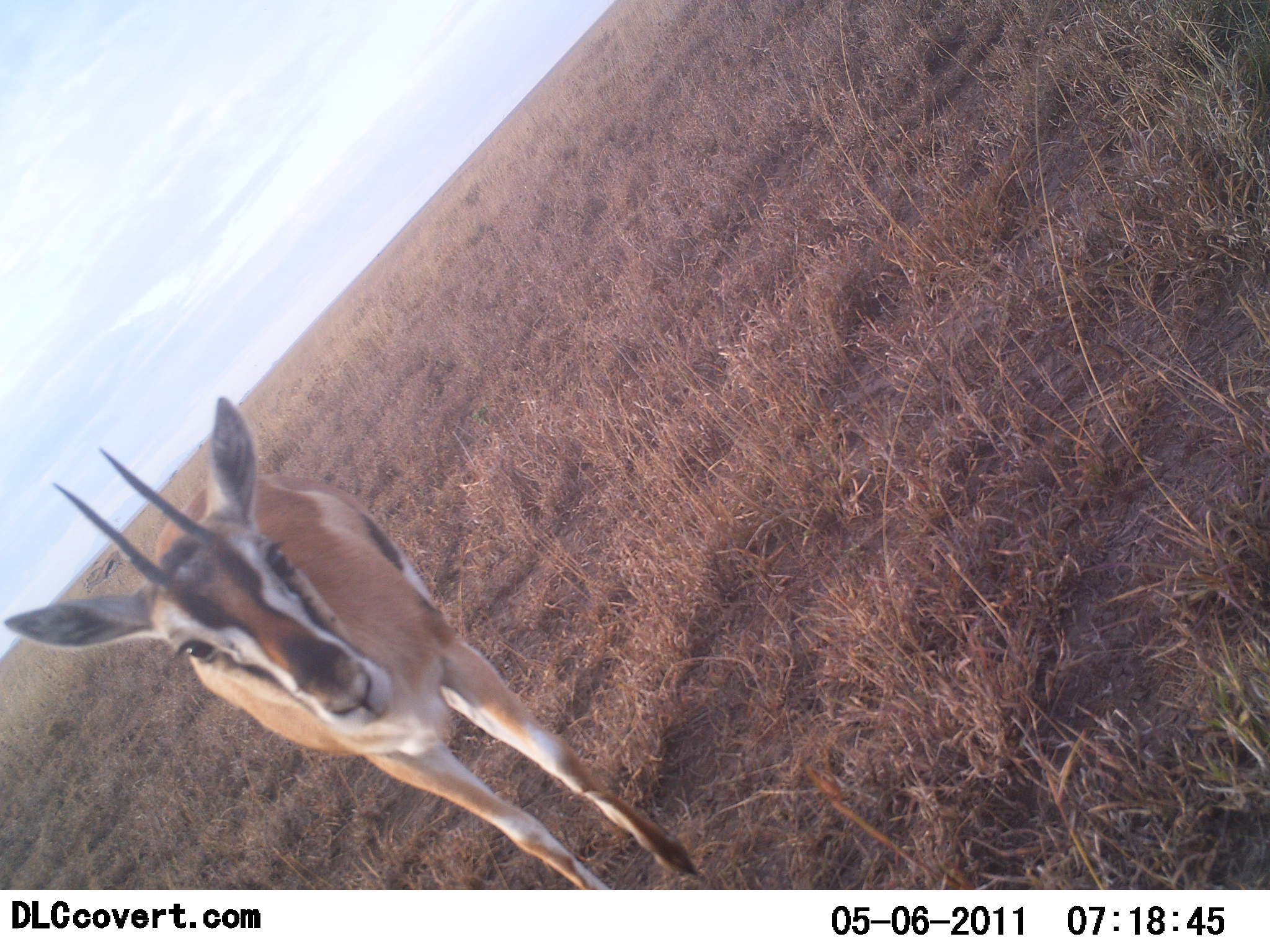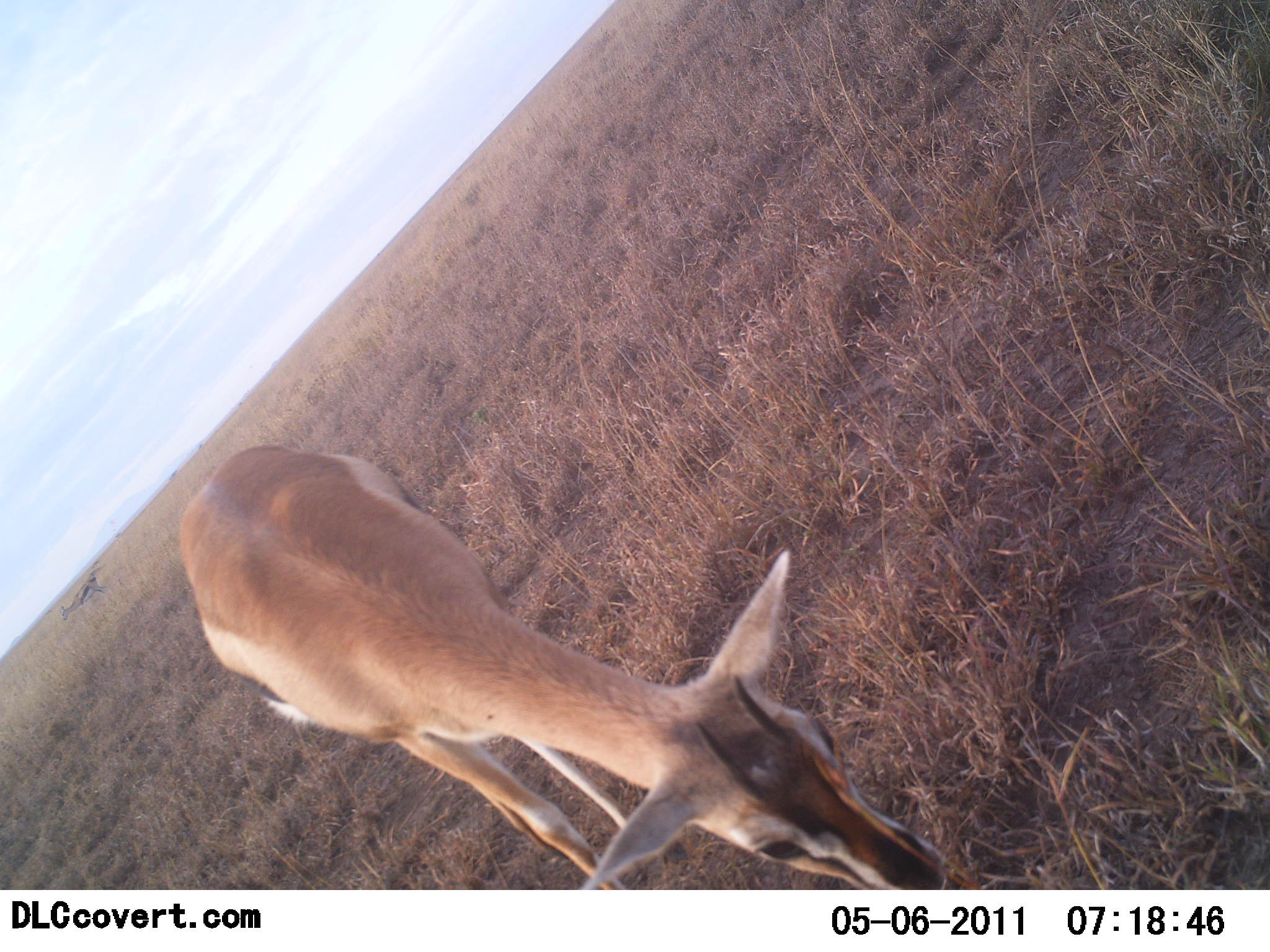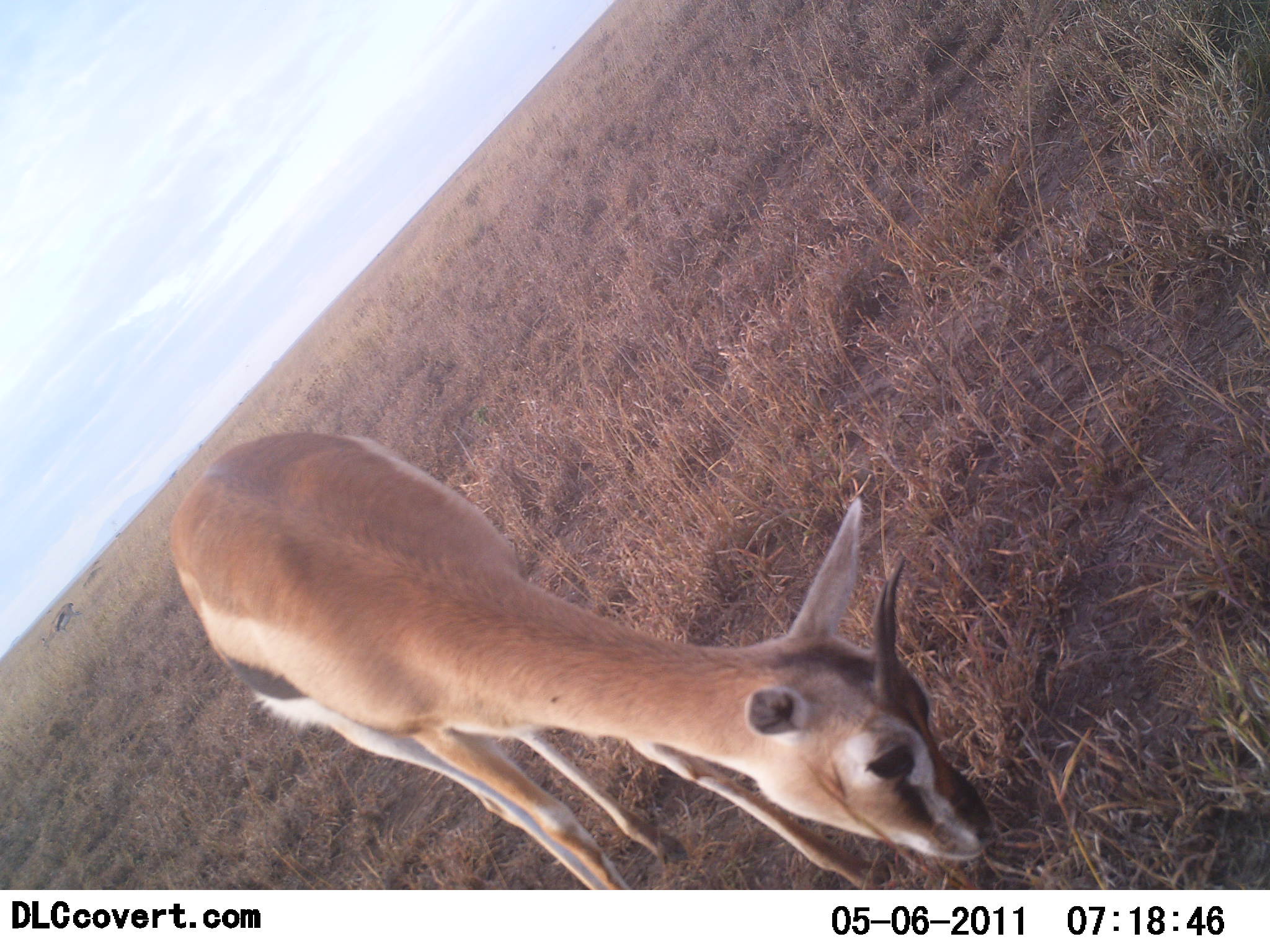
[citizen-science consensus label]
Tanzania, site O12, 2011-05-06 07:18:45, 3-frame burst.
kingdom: Animalia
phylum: Chordata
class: Mammalia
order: Artiodactyla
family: Bovidae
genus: Eudorcas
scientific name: Eudorcas thomsonii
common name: thomson's gazelle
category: gazellethomsons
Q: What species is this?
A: Gazellethomsons (thomson's gazelle) (Eudorcas thomsonii).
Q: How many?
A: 1.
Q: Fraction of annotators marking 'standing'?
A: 40%.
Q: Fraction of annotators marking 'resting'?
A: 0%.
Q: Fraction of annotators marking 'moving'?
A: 0%.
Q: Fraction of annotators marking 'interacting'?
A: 0%.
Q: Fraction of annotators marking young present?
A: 10%.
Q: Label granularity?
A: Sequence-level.